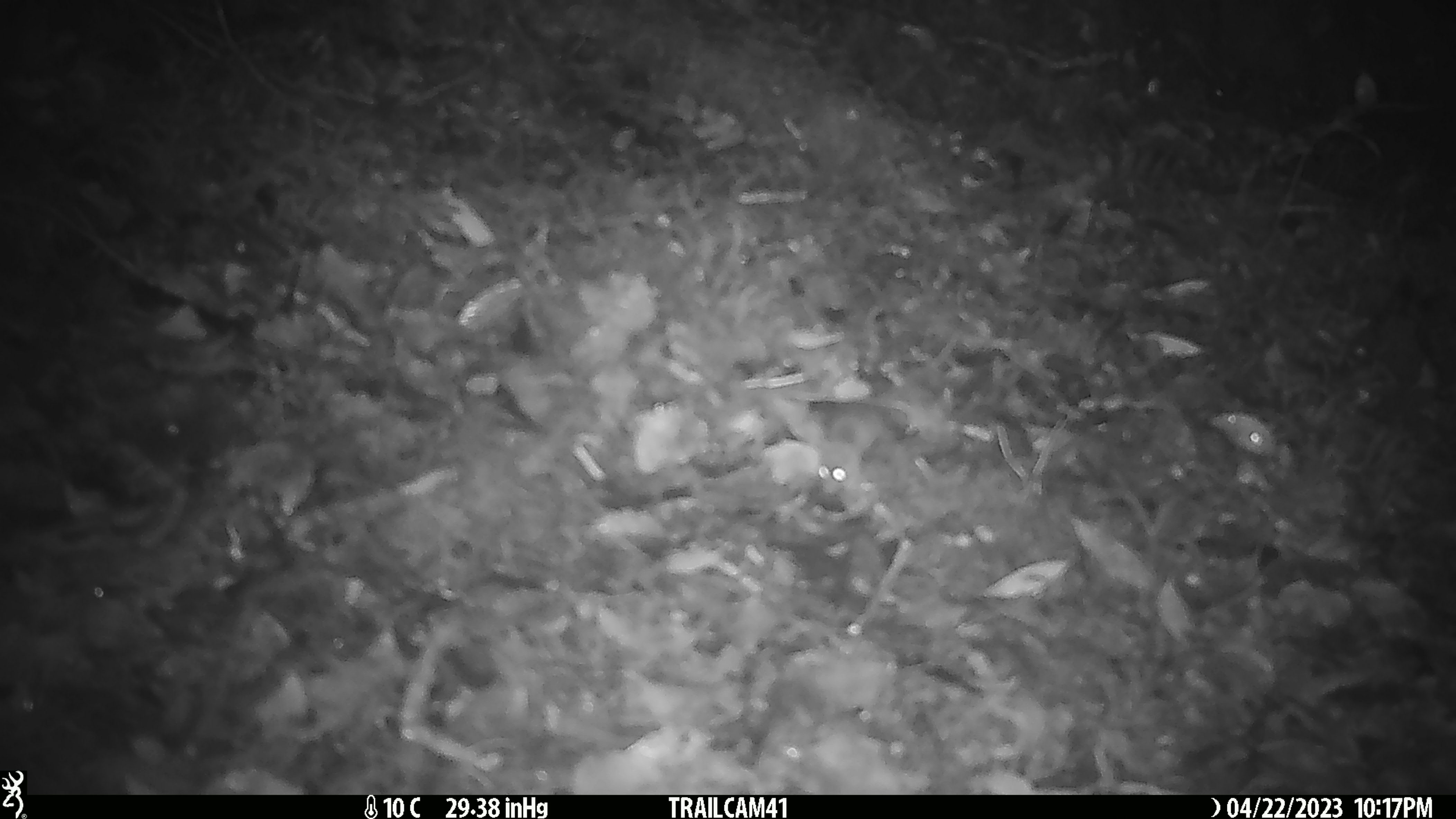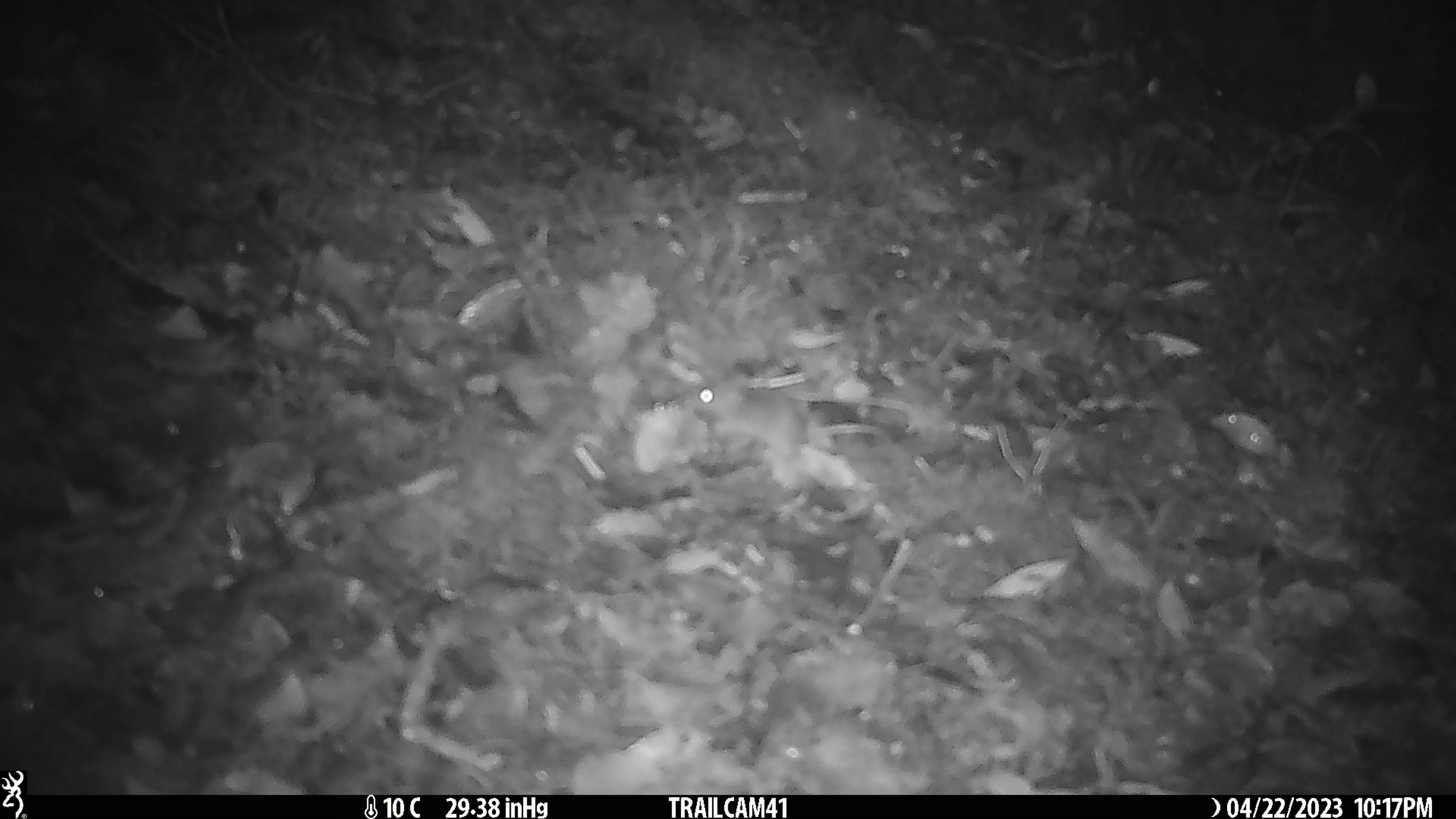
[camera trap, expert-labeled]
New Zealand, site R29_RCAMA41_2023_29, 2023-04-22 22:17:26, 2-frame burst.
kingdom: Animalia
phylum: Chordata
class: Mammalia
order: Rodentia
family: Muridae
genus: Mus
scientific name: Mus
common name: mouse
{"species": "mouse (Mus)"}